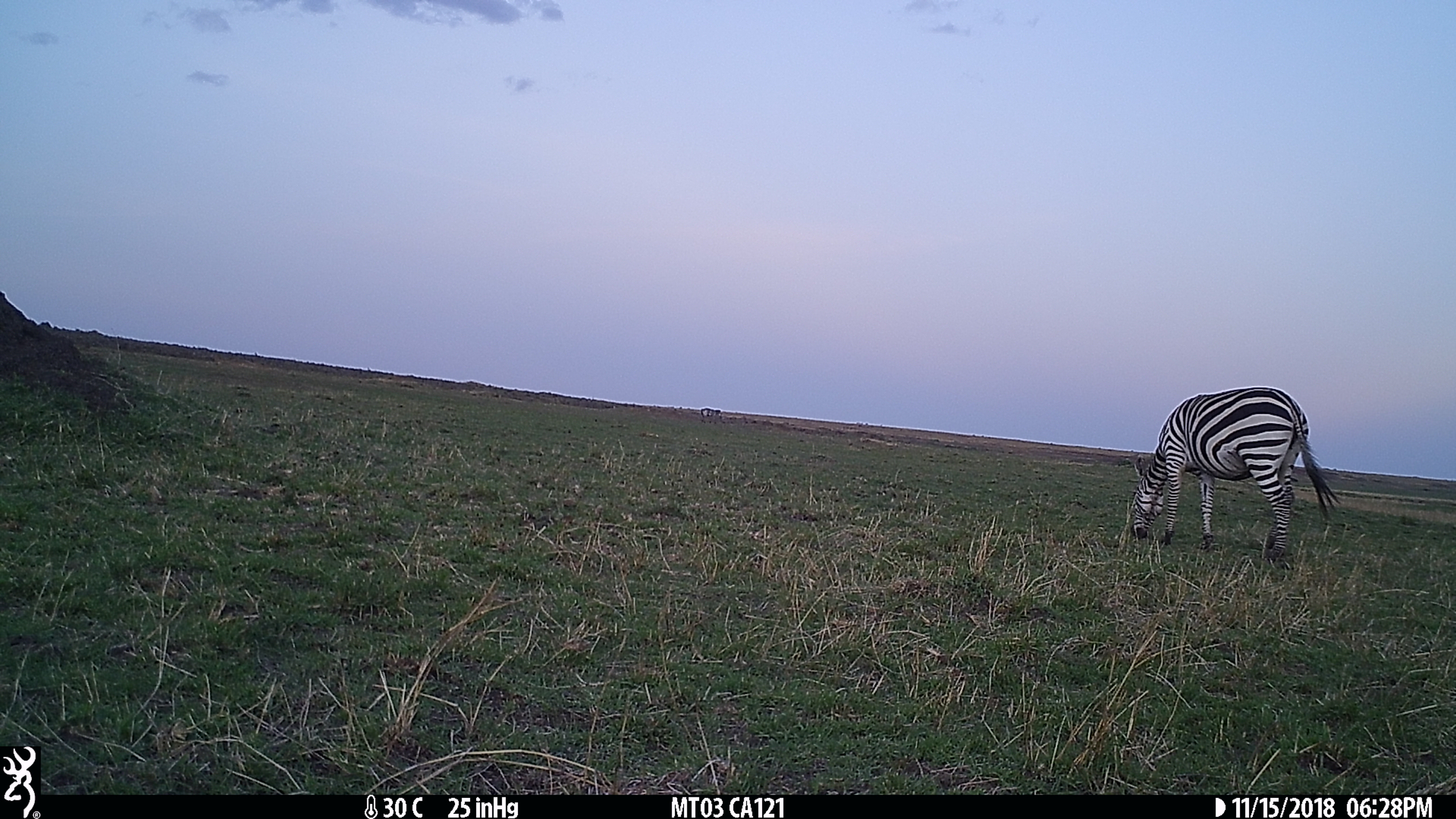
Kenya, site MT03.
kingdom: Animalia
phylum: Chordata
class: Mammalia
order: Perissodactyla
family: Equidae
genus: Equus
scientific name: Equus quagga burchellii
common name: burchell's zebra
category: zebra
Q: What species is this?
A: Zebra (burchell's zebra) (Equus quagga burchellii).